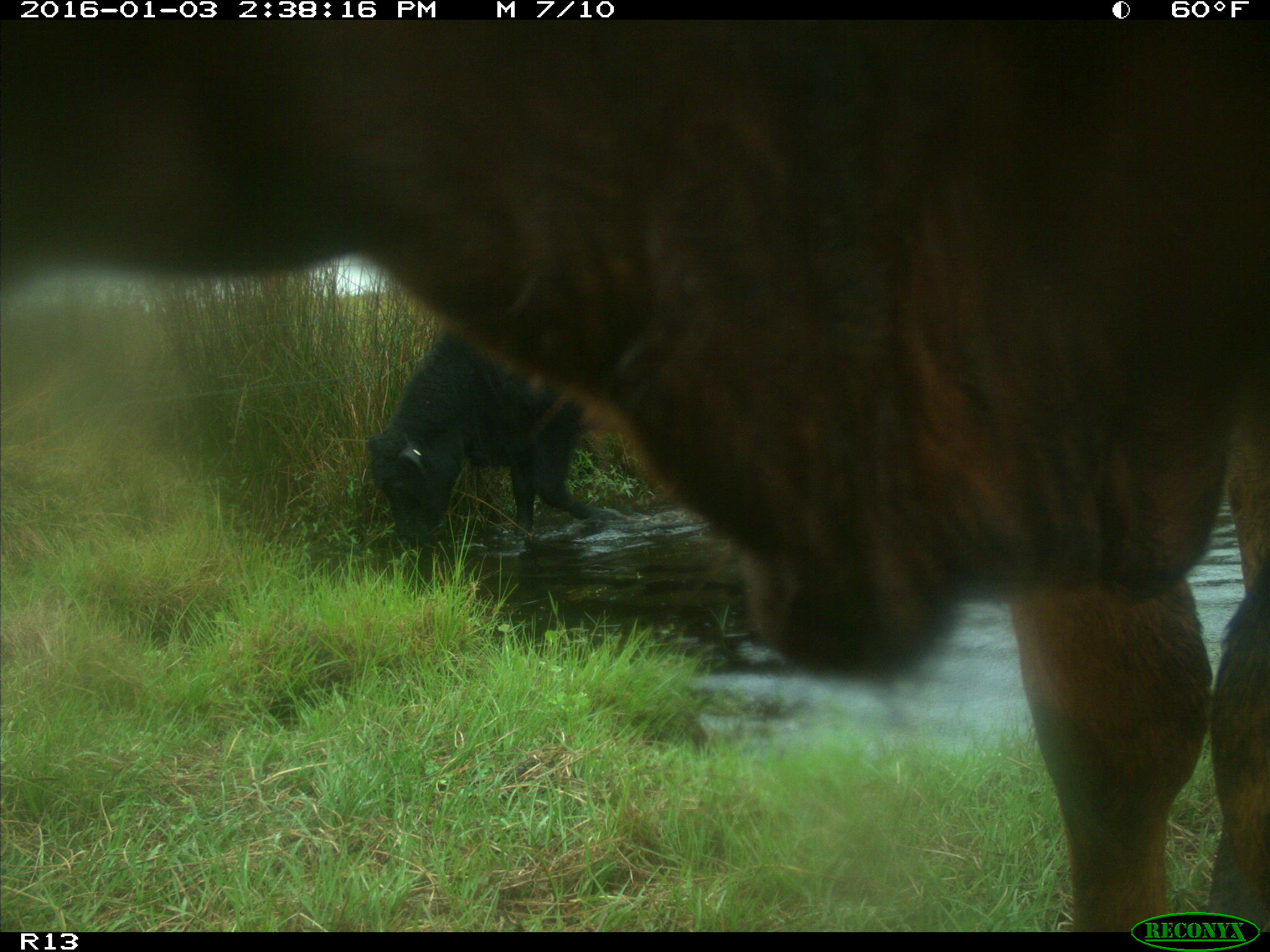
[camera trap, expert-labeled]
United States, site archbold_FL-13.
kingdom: Animalia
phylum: Chordata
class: Mammalia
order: Artiodactyla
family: Bovidae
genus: Bos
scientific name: Bos taurus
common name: domestic cow